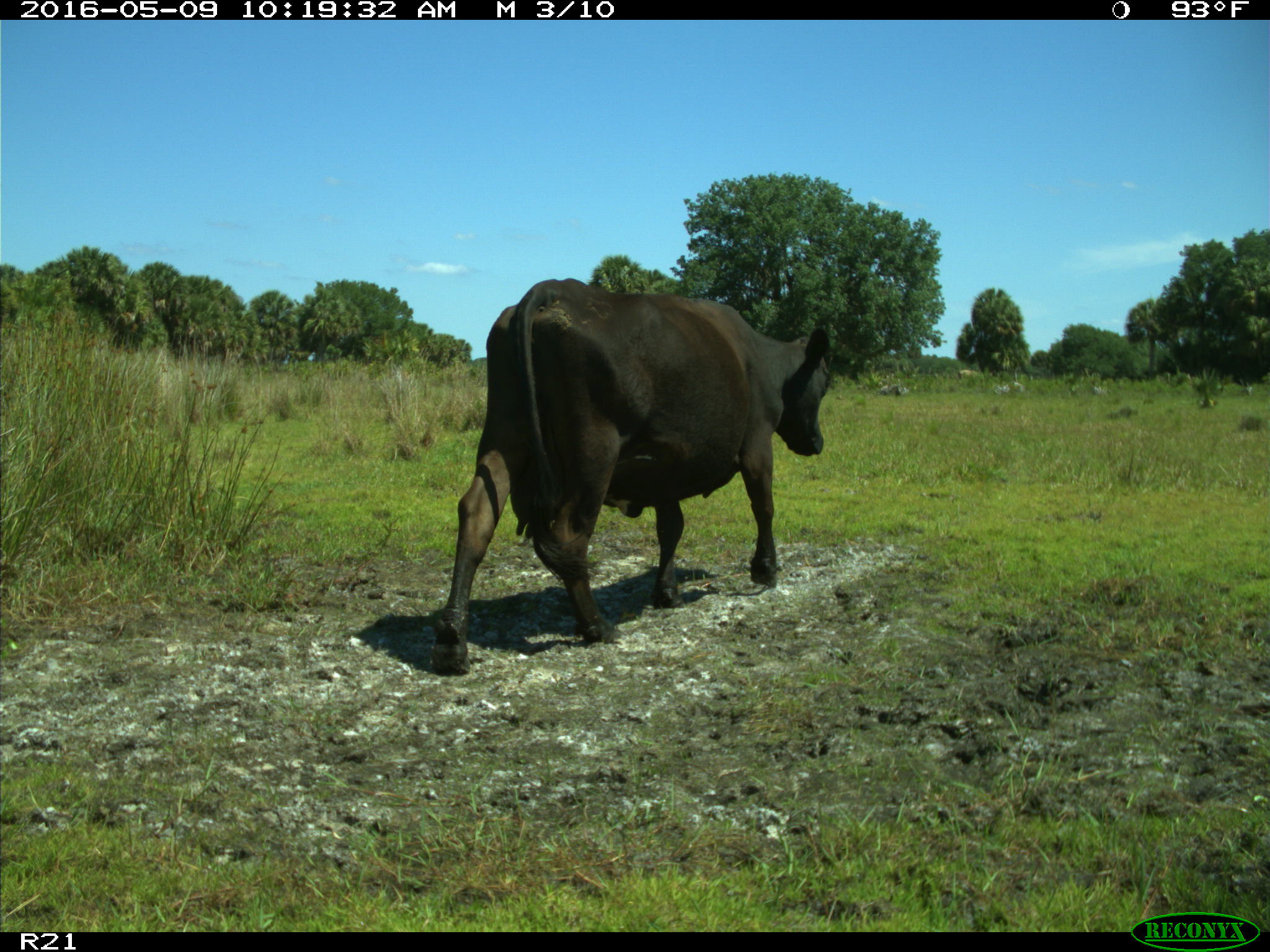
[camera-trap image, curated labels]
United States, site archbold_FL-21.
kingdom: Animalia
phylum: Chordata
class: Mammalia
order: Artiodactyla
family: Bovidae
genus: Bos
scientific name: Bos taurus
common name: domestic cow